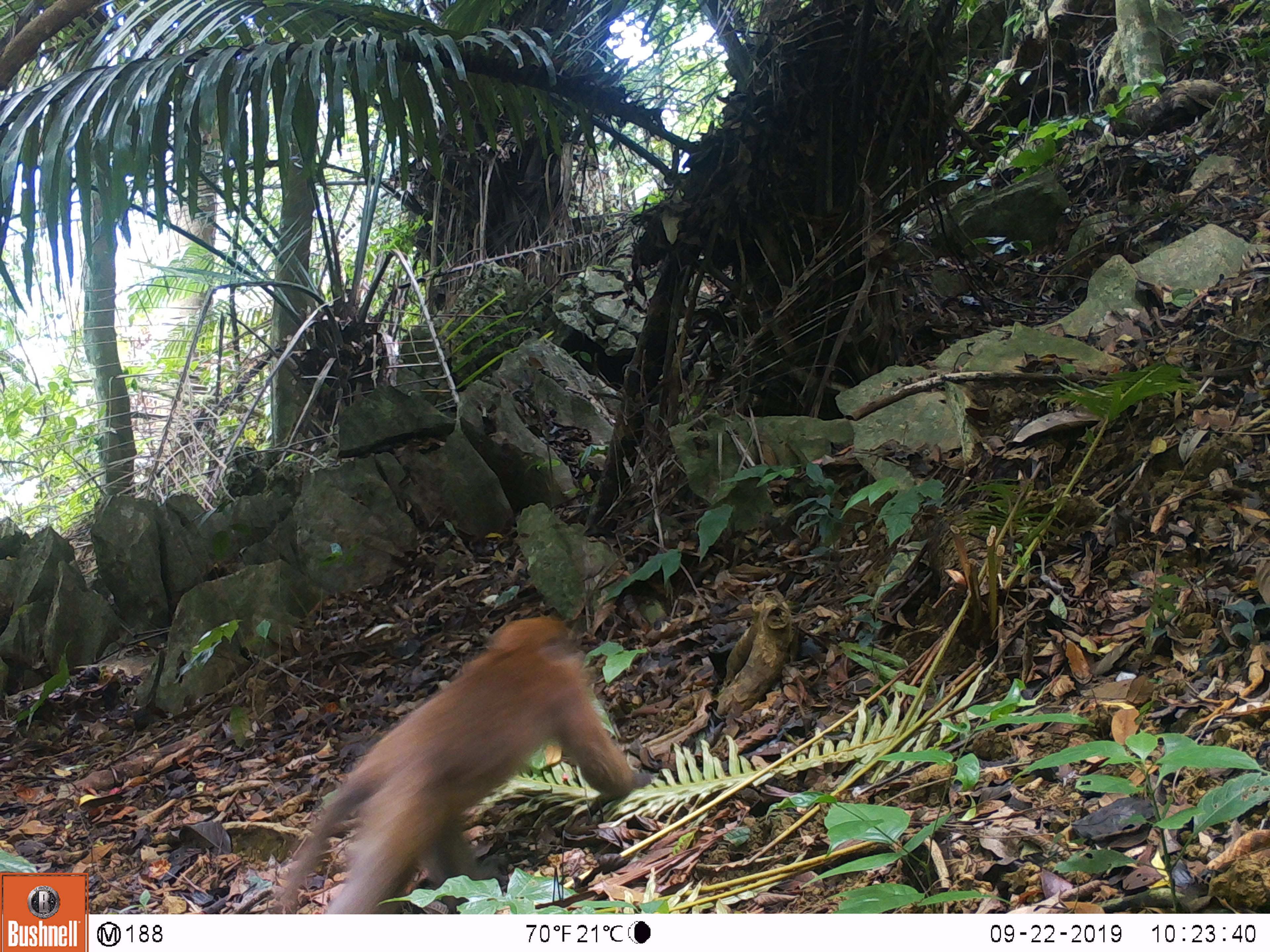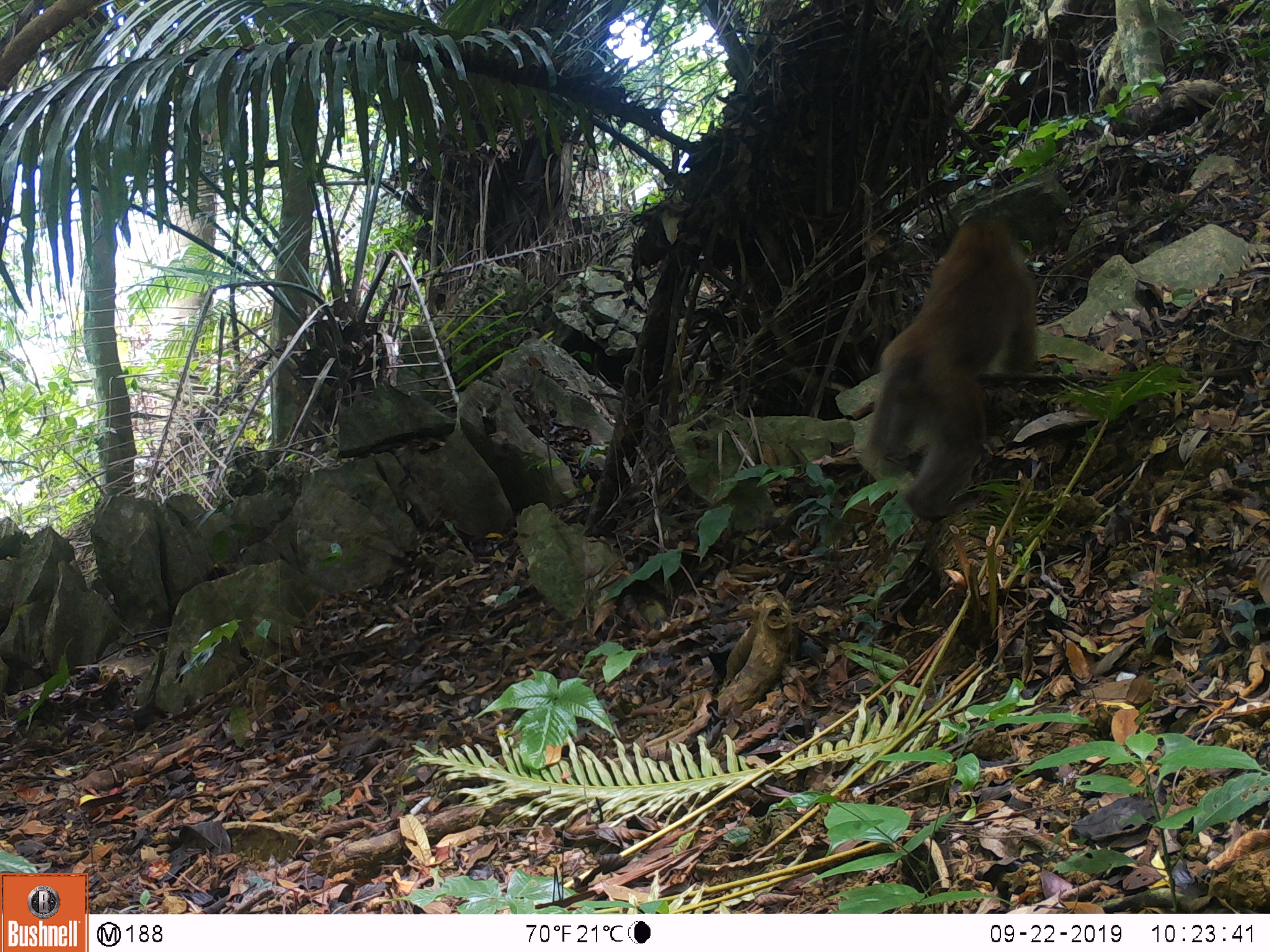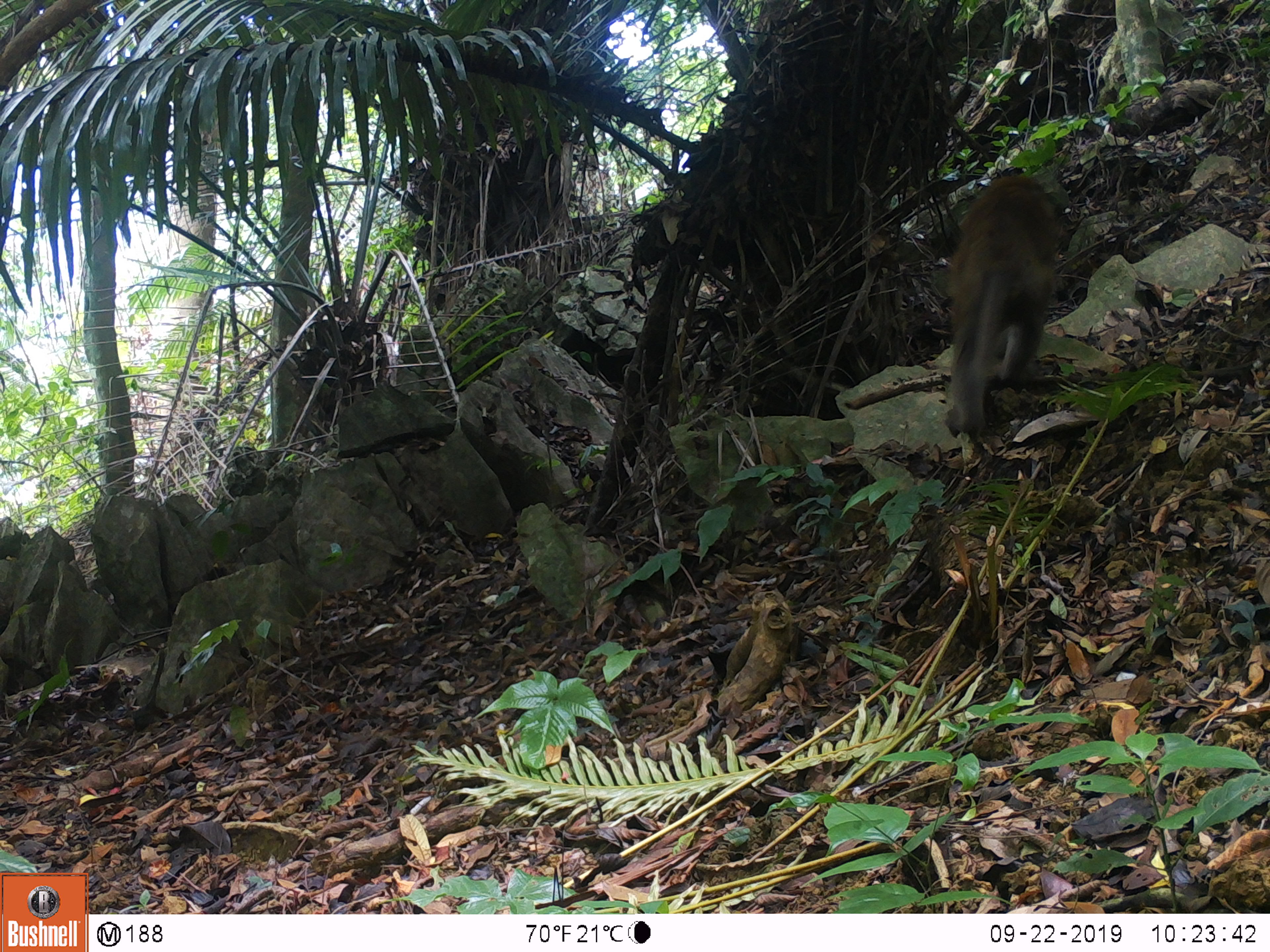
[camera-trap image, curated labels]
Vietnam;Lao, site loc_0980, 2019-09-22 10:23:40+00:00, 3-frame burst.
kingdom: Animalia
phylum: Chordata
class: Mammalia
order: Primates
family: Cercopithecidae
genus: Macaca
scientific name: Macaca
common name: macaque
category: macaque not stump tailed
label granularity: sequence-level